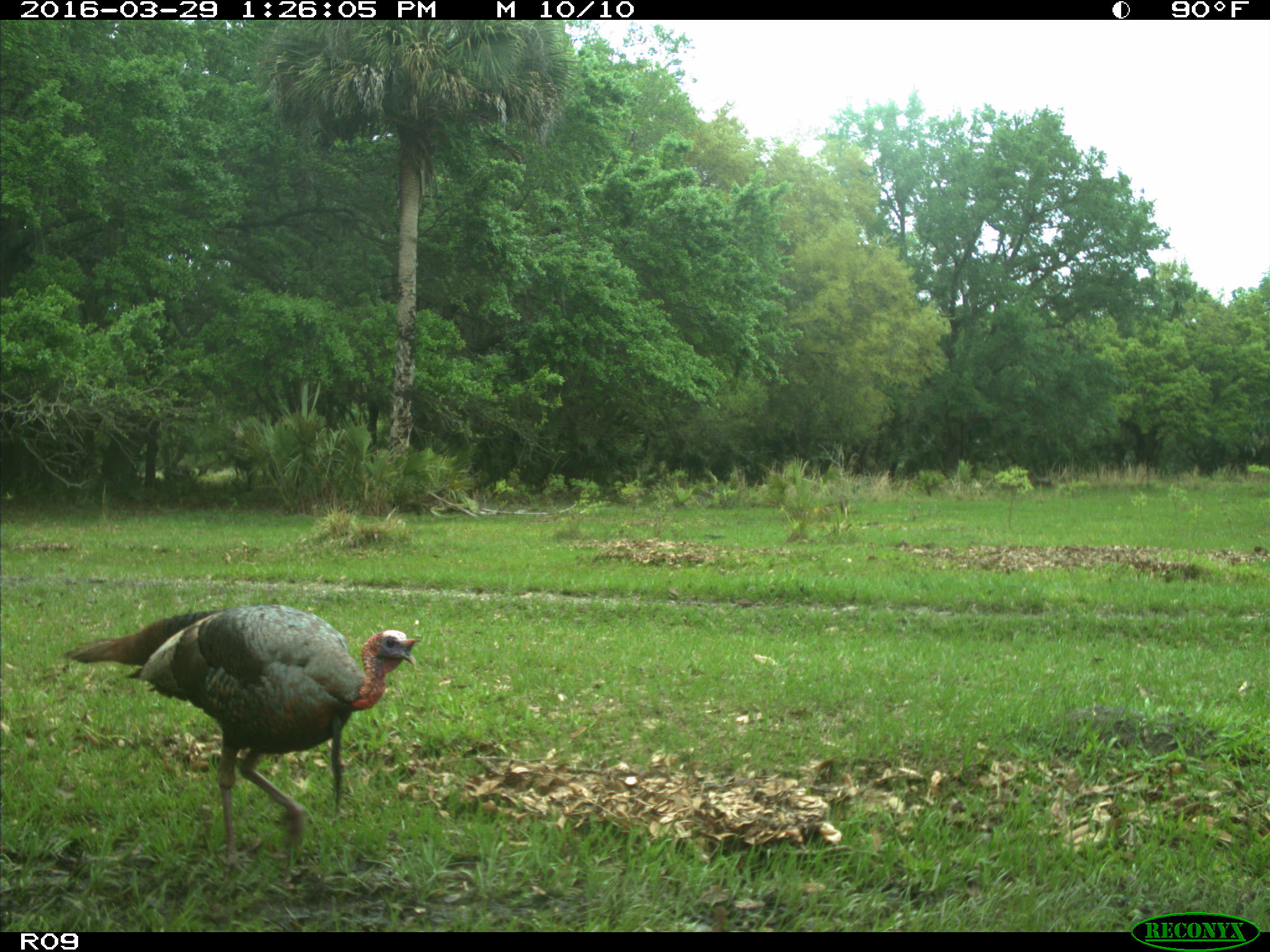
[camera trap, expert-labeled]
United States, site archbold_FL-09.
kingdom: Animalia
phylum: Chordata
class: Aves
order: Galliformes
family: Phasianidae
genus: Meleagris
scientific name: Meleagris gallopavo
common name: wild turkey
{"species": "Meleagris gallopavo (wild turkey)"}